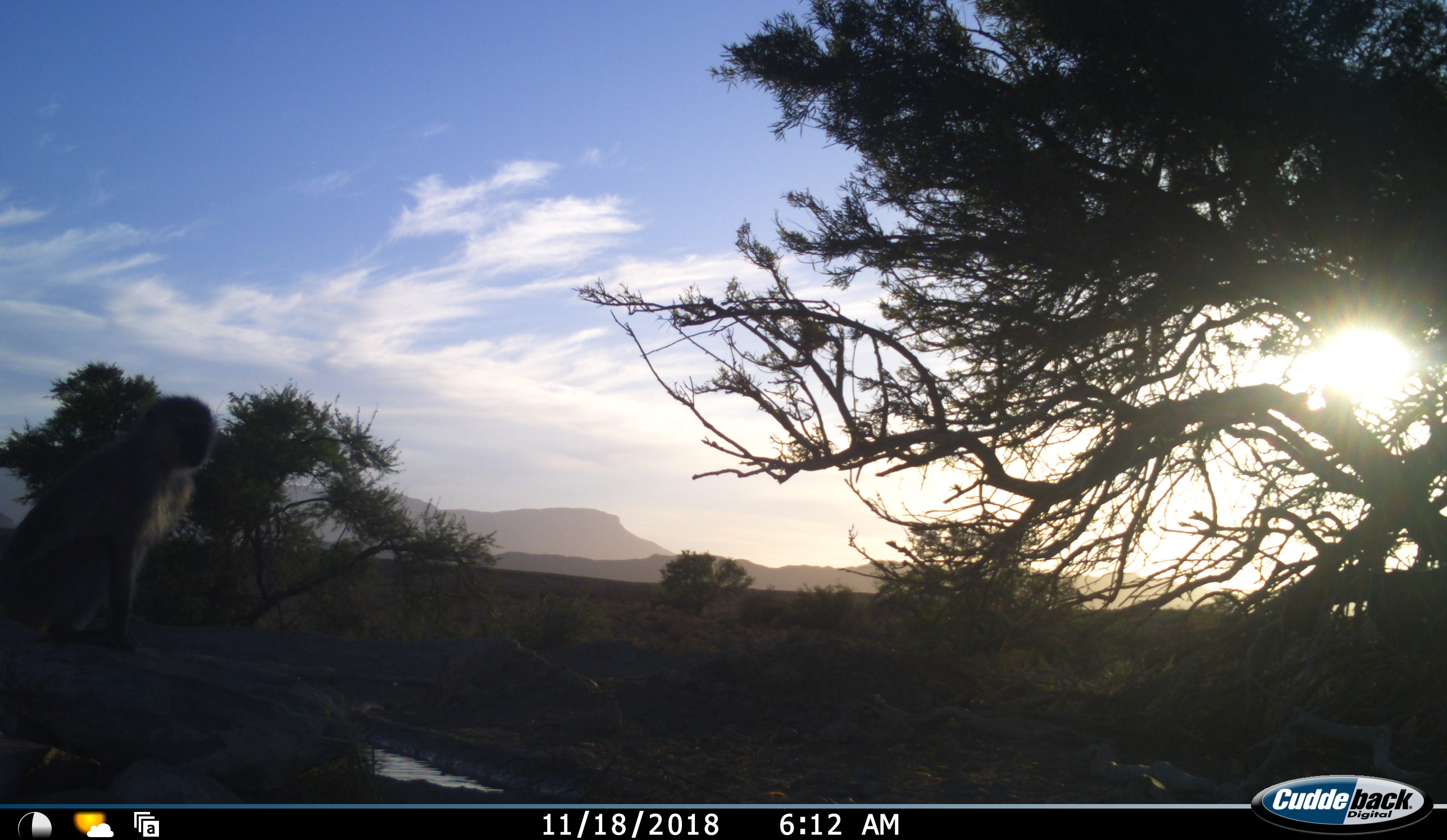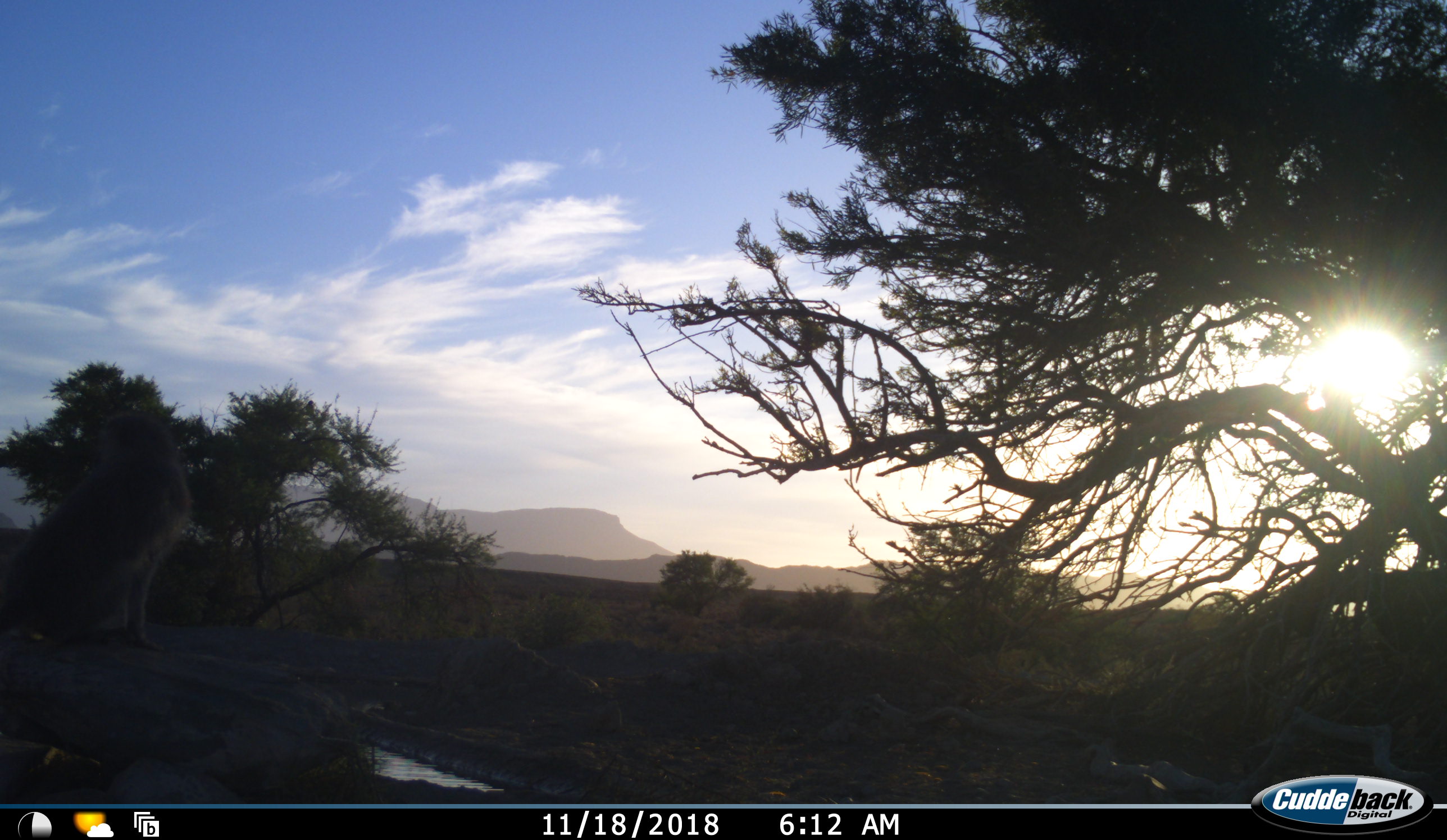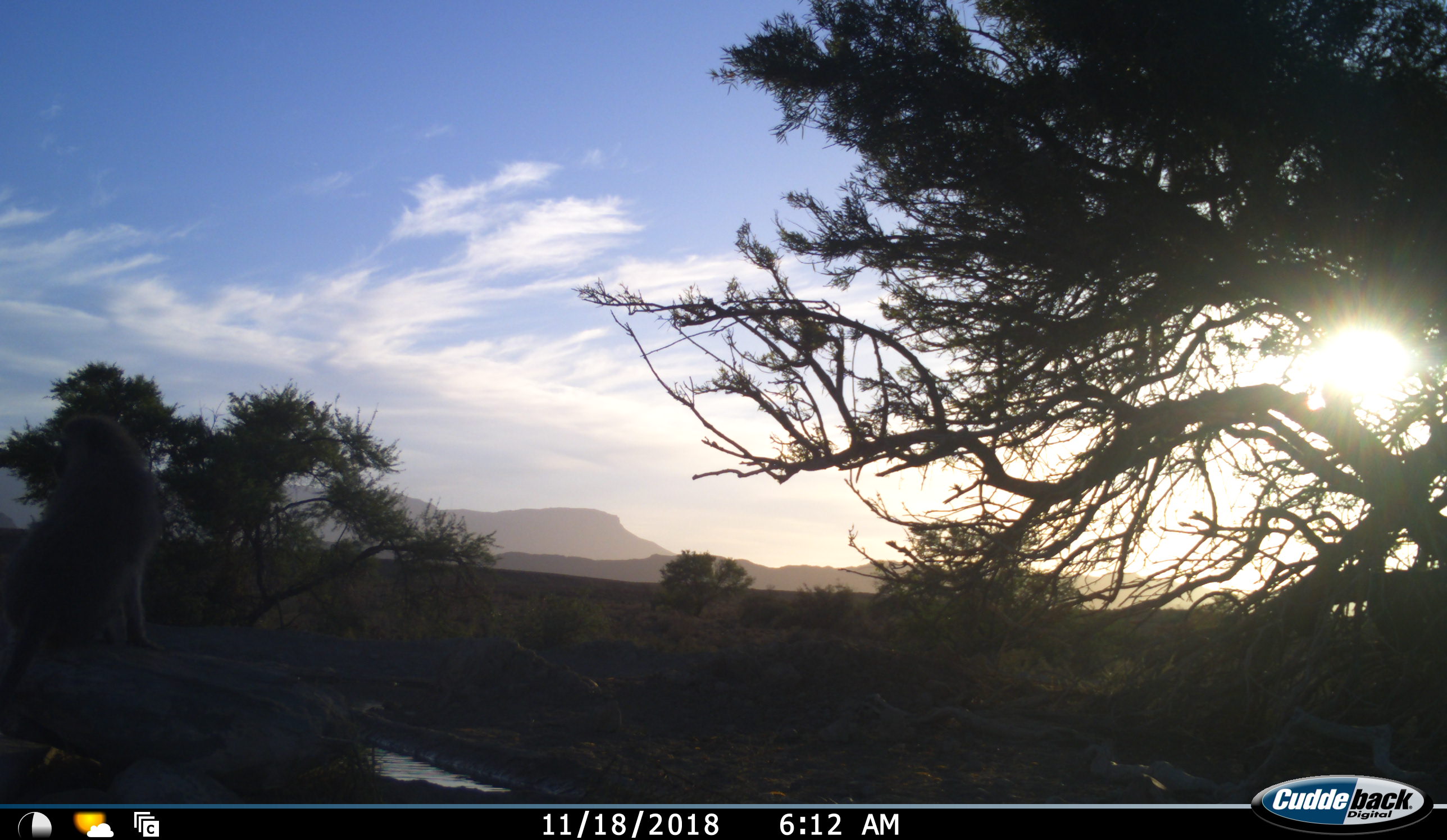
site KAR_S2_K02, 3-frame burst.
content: unidentified animal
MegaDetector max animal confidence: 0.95